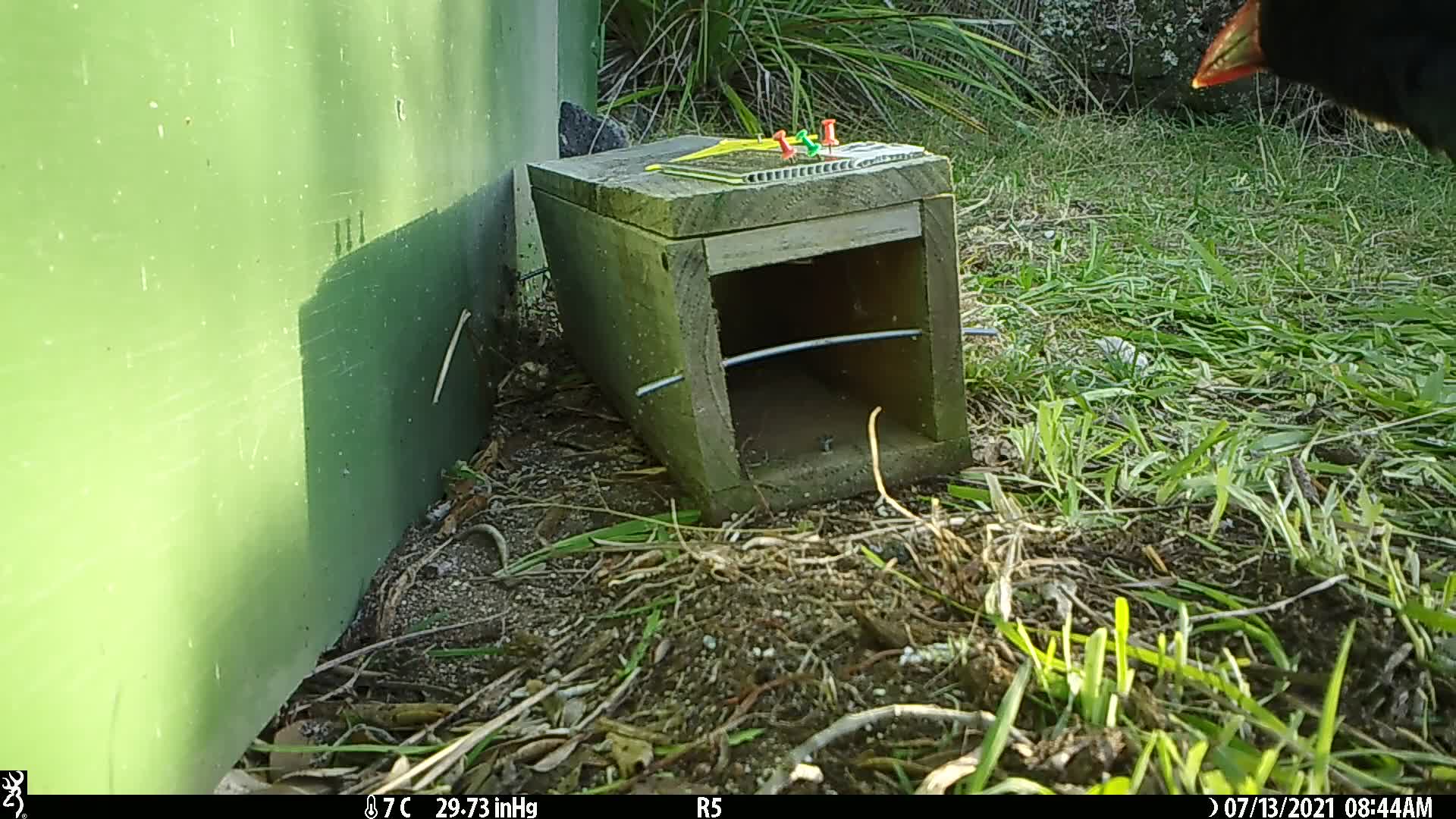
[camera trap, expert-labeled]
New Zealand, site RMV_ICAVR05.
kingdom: Animalia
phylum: Chordata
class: Aves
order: Gruiformes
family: Rallidae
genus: Porphyrio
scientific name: Porphyrio melanotus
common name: australasian swamphen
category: pukeko